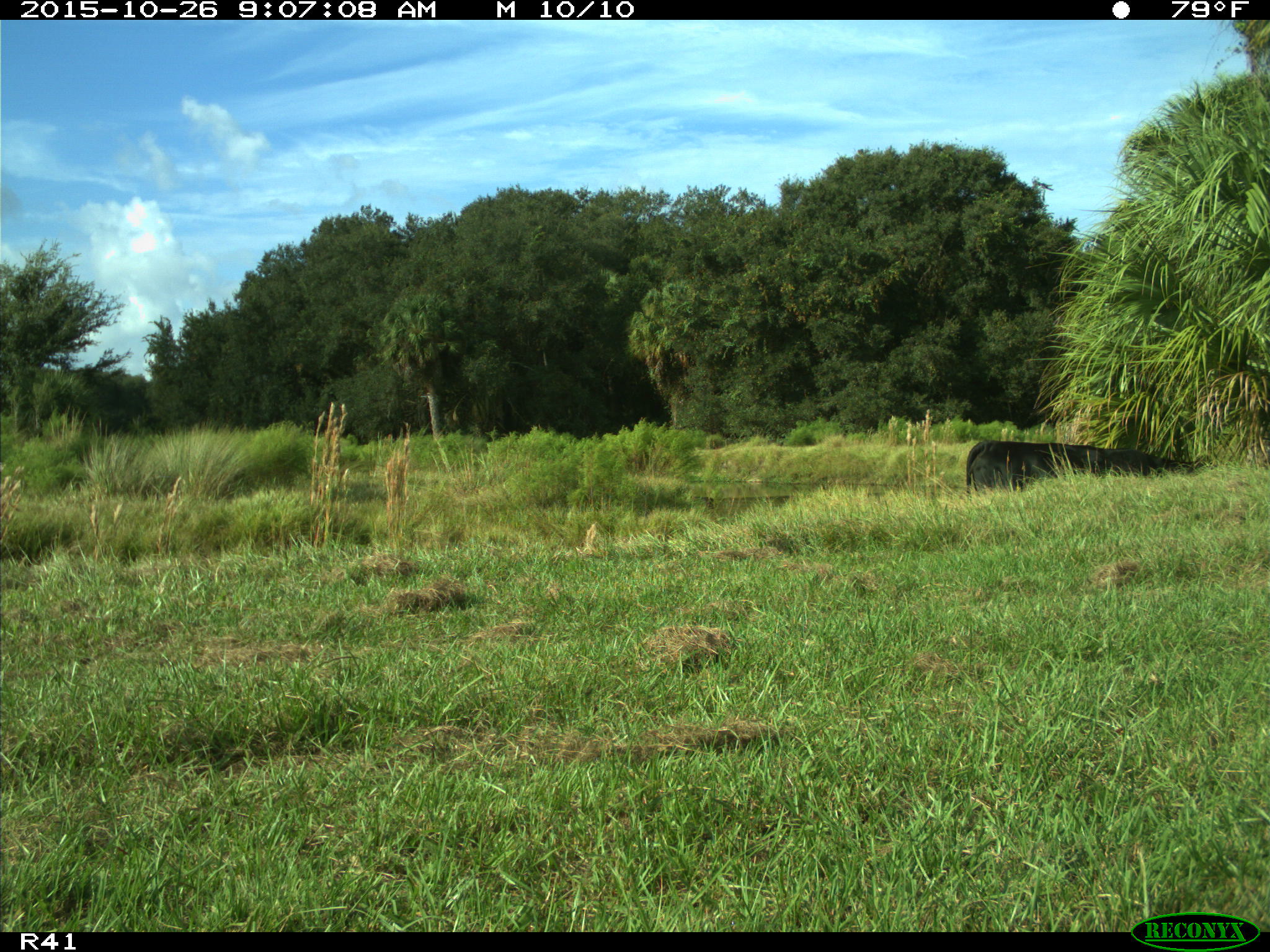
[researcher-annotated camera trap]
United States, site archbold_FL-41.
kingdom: Animalia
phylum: Chordata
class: Mammalia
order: Artiodactyla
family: Bovidae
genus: Bos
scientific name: Bos taurus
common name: domestic cow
Bos taurus (domestic cow).